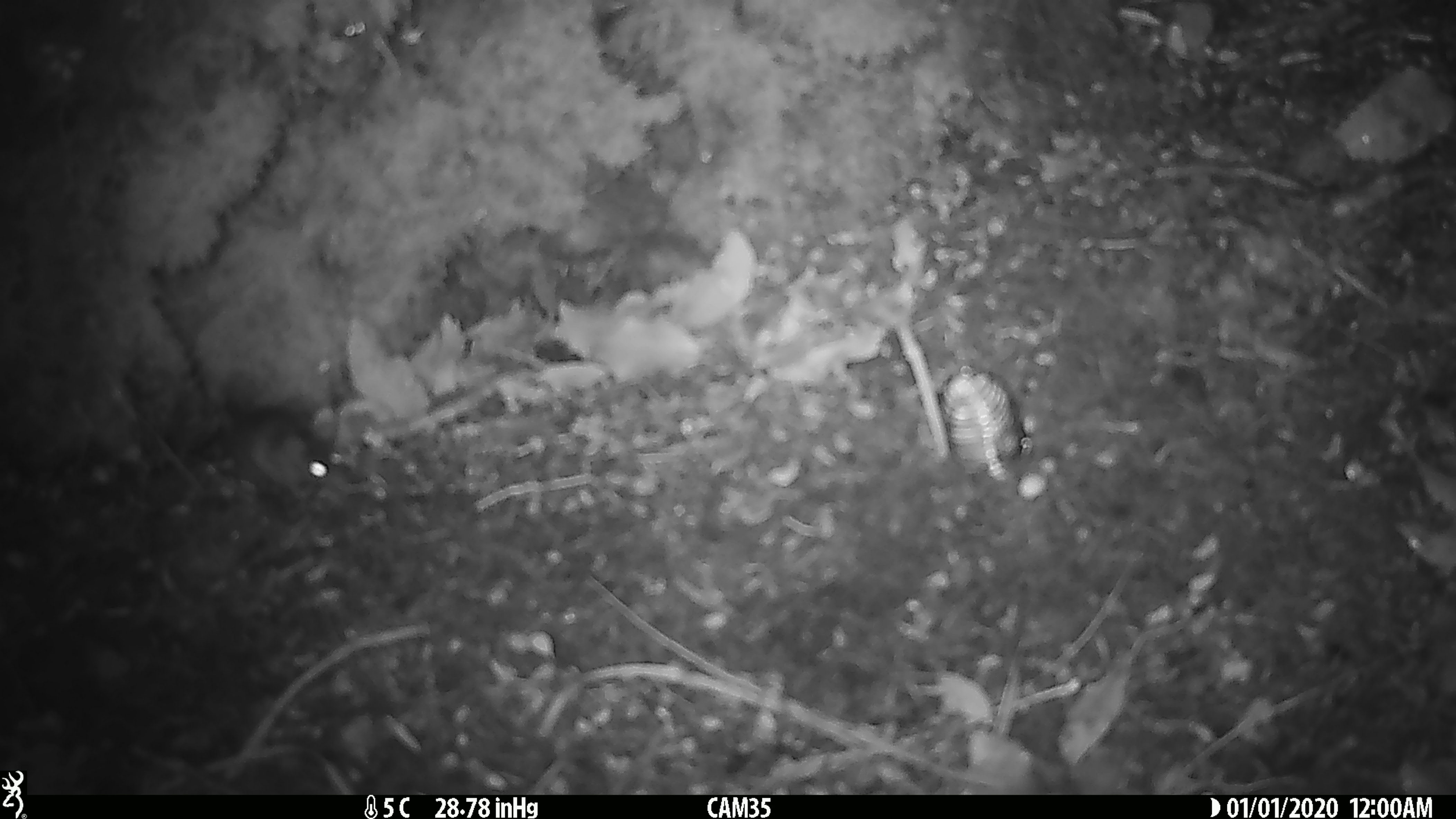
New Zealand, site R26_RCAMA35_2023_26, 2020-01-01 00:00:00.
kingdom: Animalia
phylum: Chordata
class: Mammalia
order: Rodentia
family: Muridae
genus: Mus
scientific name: Mus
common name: mouse